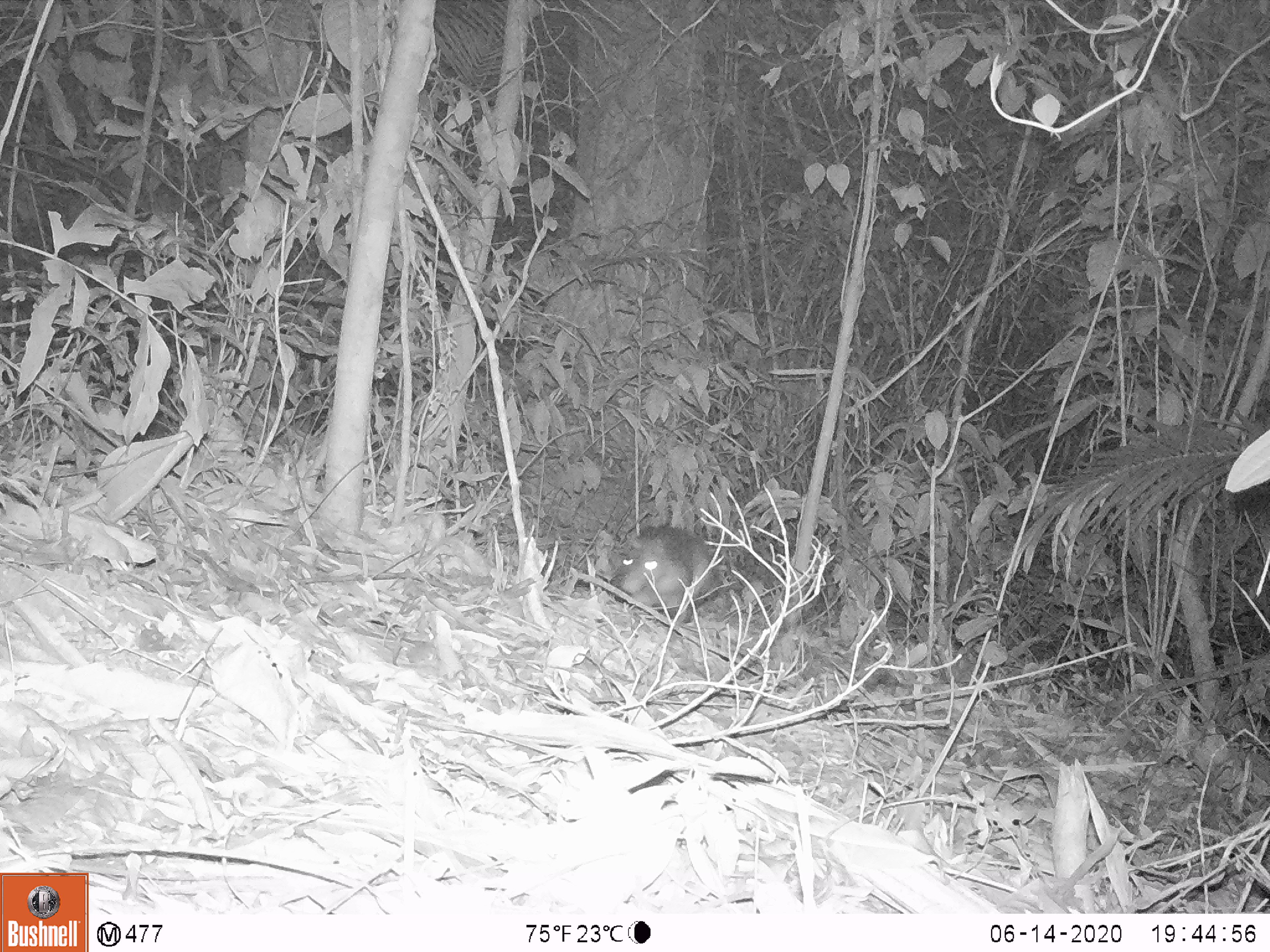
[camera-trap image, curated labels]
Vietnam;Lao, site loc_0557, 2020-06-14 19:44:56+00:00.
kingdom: Animalia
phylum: Chordata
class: Mammalia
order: Rodentia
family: Hystricidae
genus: Atherurus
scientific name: Atherurus macrourus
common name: asiatic brush-tailed porcupine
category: asiatic brush tailed porcupine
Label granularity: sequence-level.